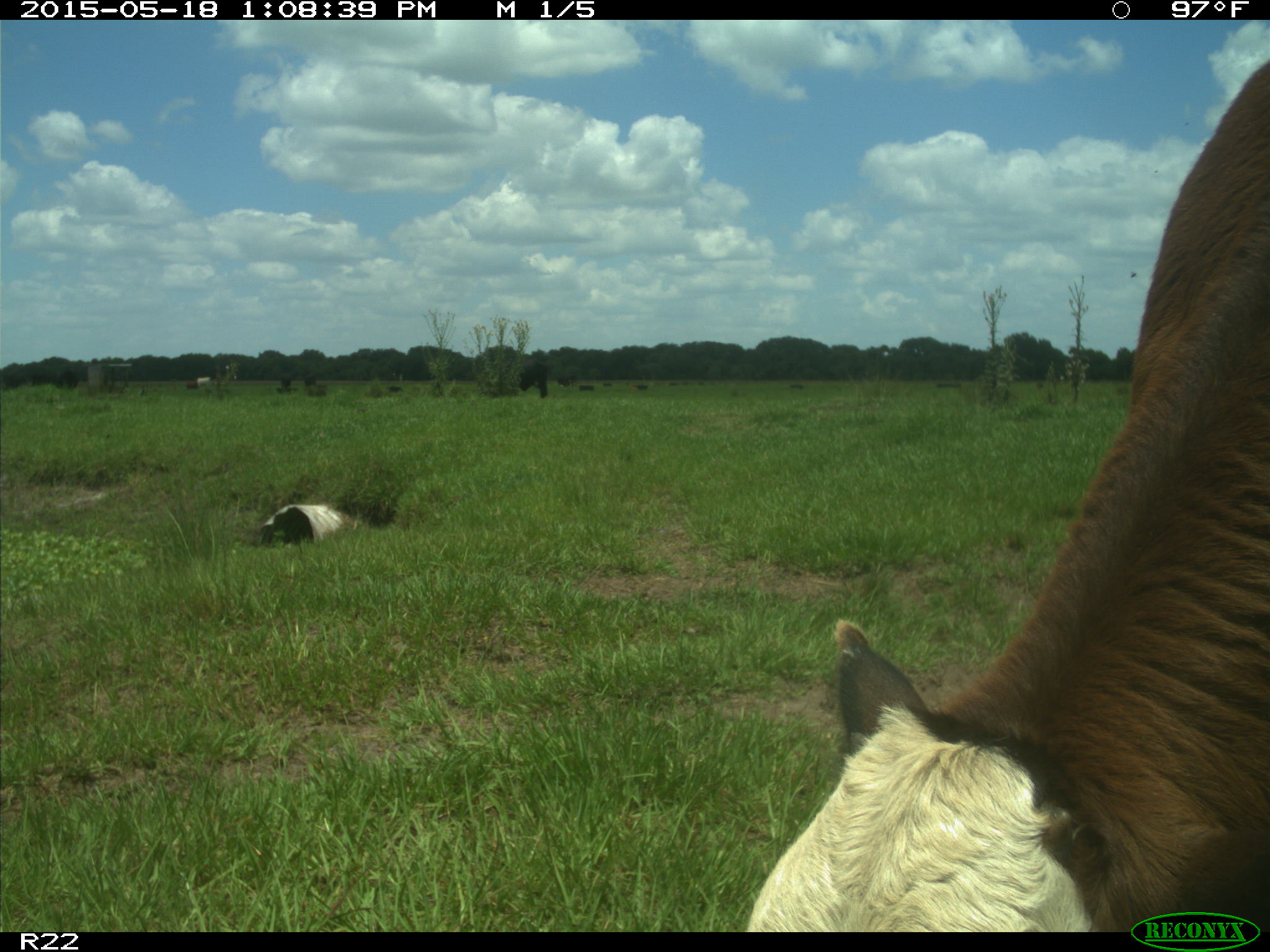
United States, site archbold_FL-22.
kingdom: Animalia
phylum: Chordata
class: Mammalia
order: Artiodactyla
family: Bovidae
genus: Bos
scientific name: Bos taurus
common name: domestic cow